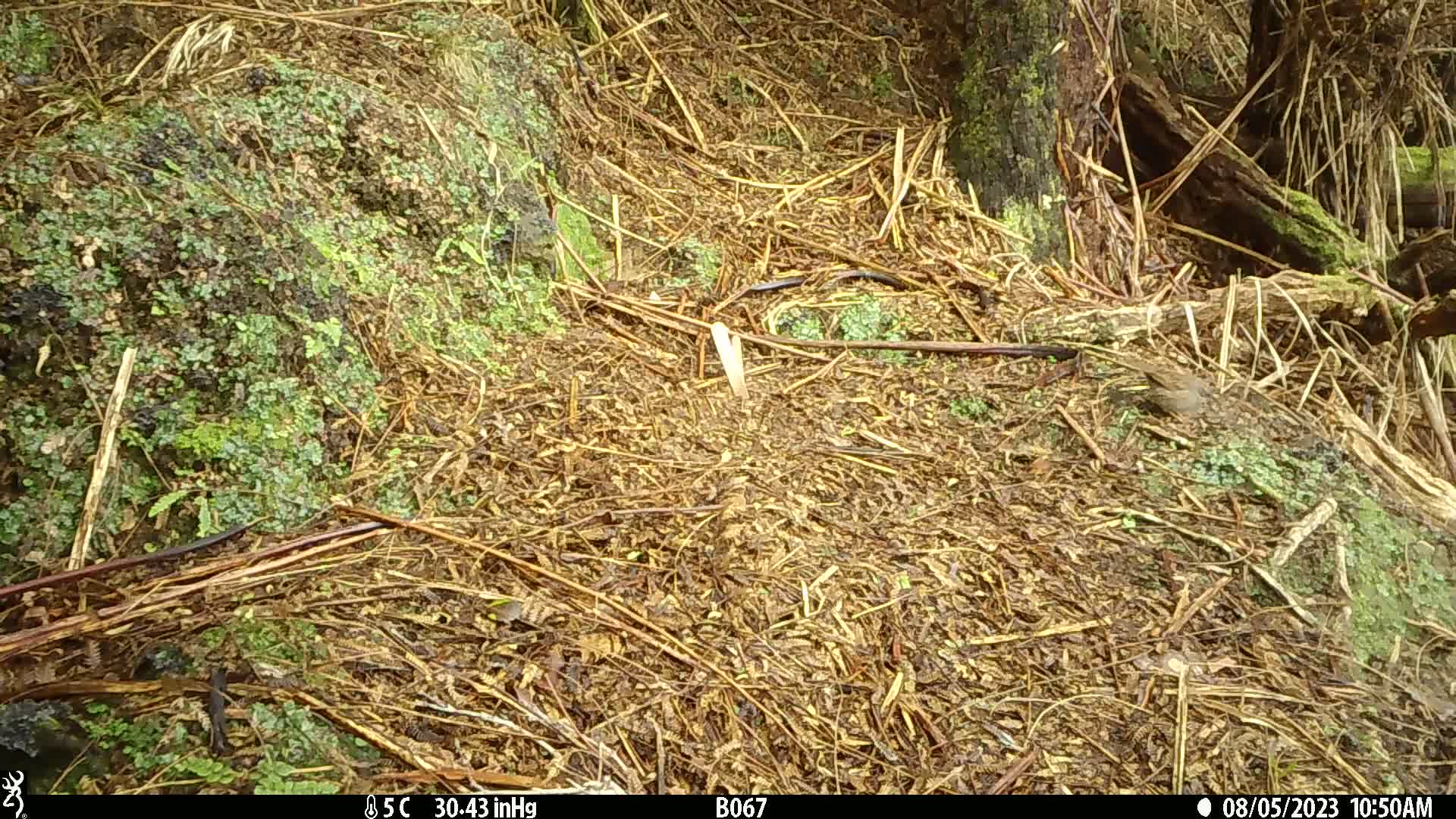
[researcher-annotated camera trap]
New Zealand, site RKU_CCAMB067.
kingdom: Animalia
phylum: Chordata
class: Aves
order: Passeriformes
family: Prunellidae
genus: Prunella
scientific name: Prunella modularis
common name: dunnock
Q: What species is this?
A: Dunnock (Prunella modularis).